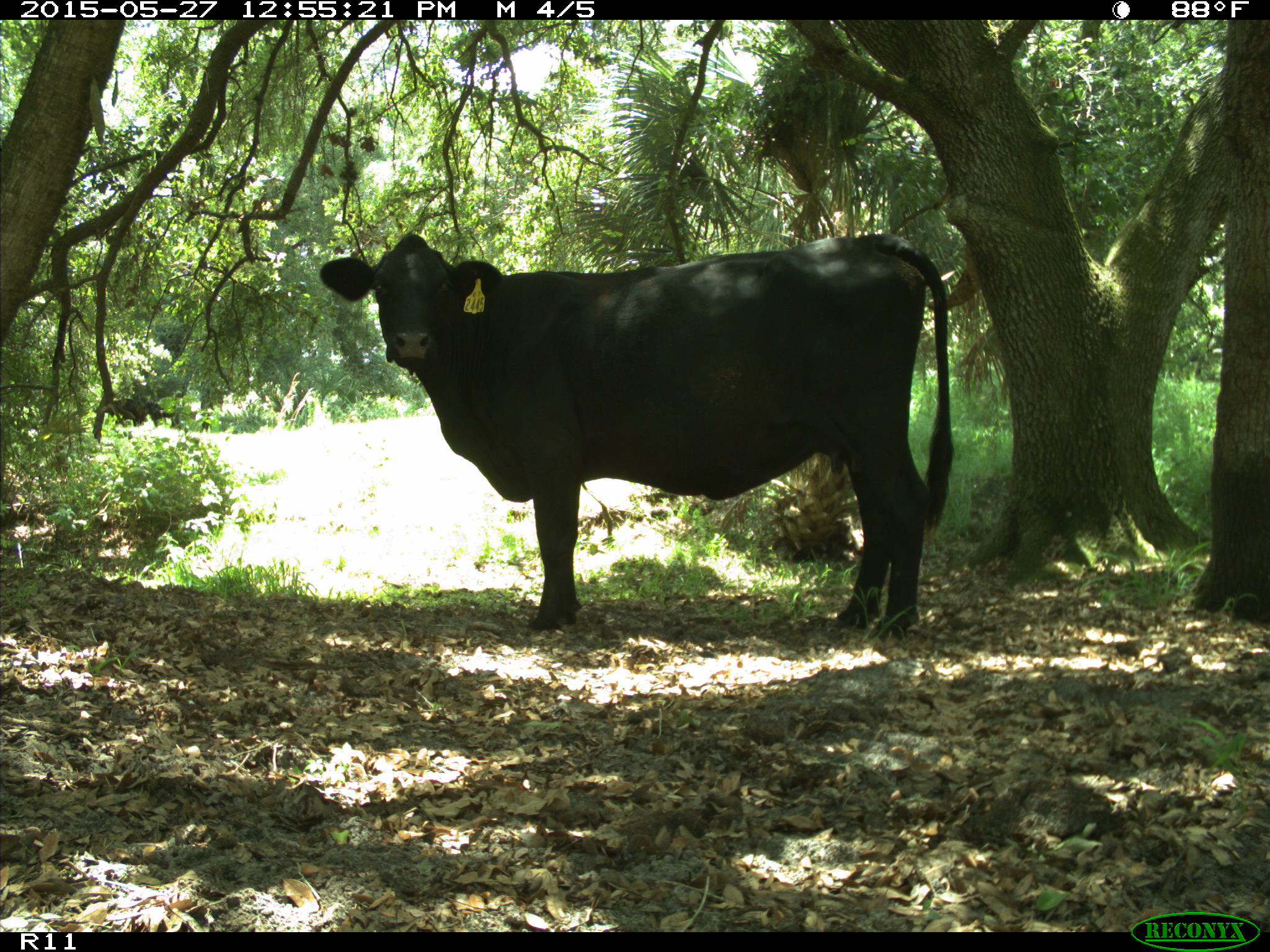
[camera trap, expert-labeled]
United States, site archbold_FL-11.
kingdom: Animalia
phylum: Chordata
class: Mammalia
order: Artiodactyla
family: Bovidae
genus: Bos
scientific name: Bos taurus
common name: domestic cow